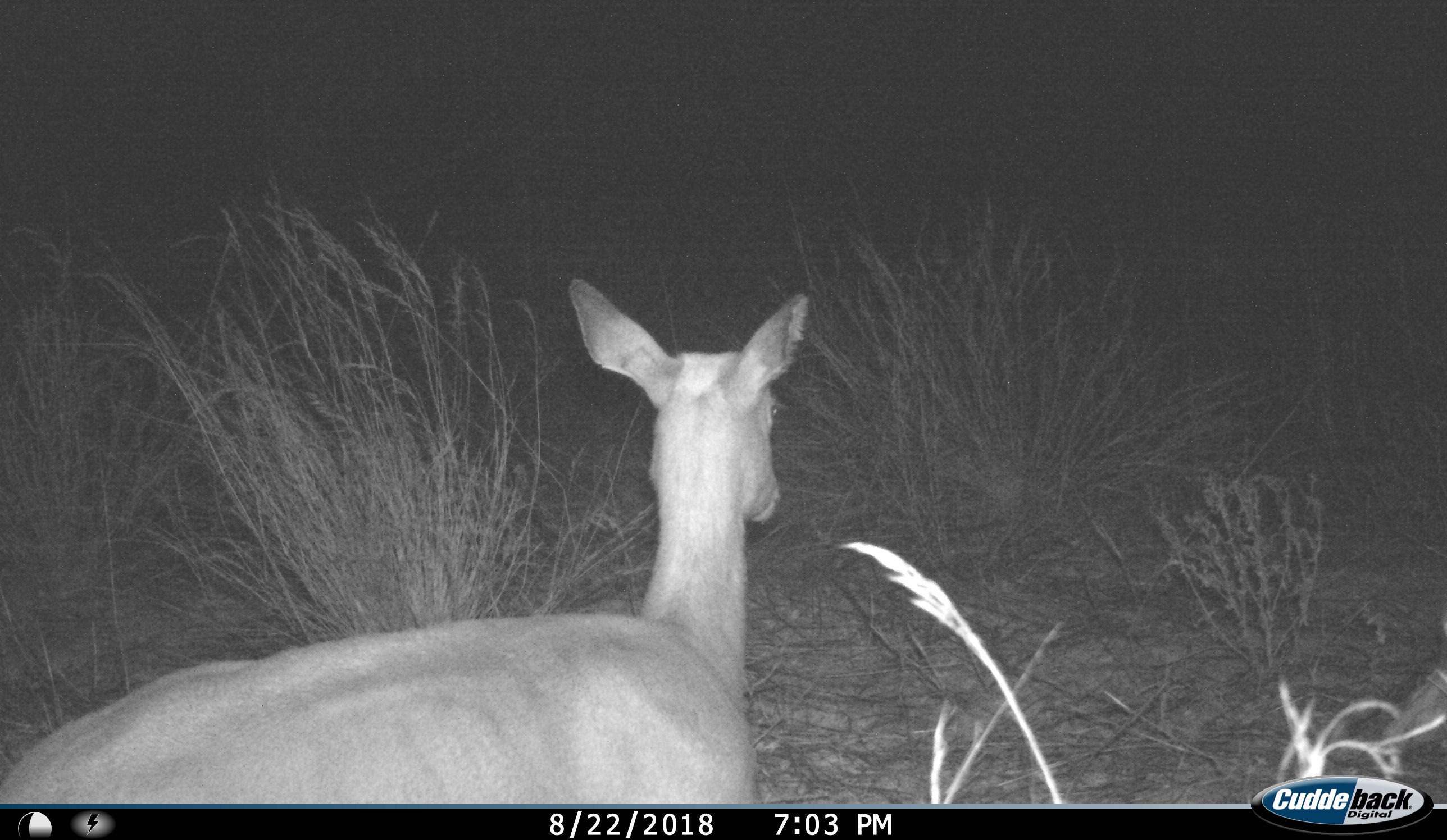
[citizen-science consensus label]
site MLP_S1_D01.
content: unidentified animal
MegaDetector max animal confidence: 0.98